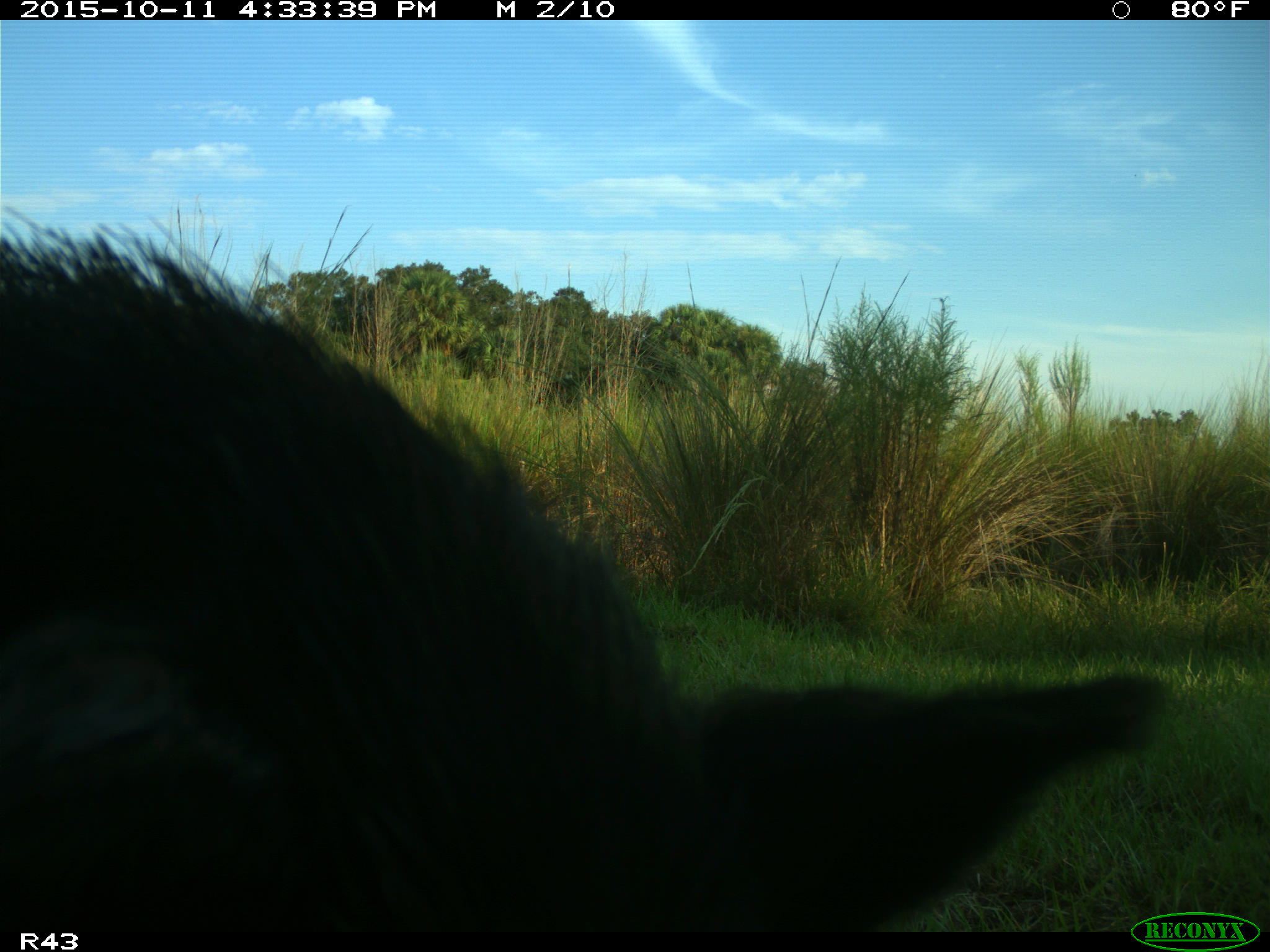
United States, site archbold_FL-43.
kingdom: Animalia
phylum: Chordata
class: Mammalia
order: Artiodactyla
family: Suidae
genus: Sus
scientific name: Sus scrofa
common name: wild boar